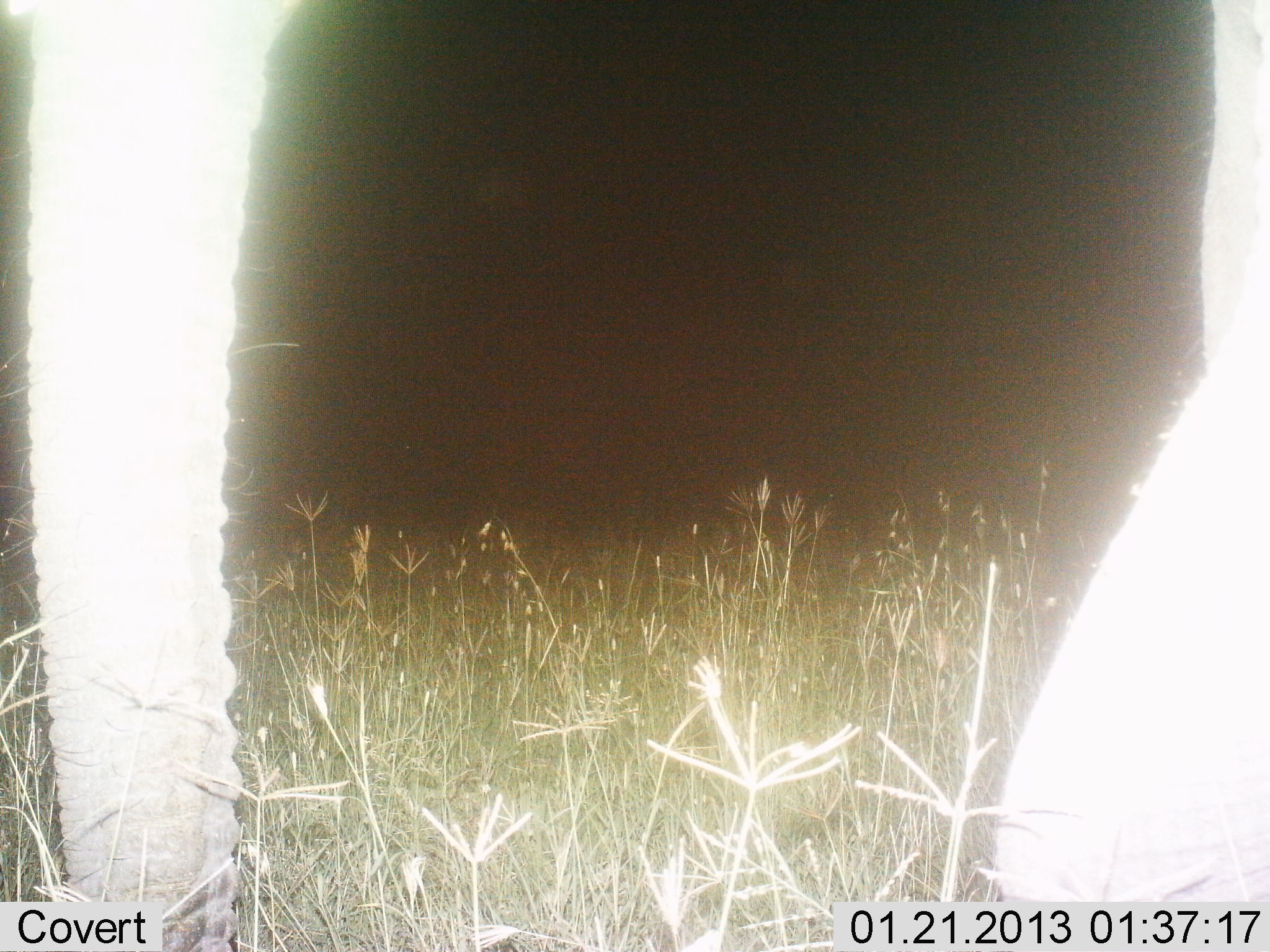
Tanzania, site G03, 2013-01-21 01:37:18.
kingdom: Animalia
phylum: Chordata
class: Mammalia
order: Proboscidea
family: Elephantidae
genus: Loxodonta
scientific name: Loxodonta africana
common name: african bush elephant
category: elephant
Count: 1.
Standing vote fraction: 78%.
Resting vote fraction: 0%.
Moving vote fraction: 22%.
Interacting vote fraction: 4%.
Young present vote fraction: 0%.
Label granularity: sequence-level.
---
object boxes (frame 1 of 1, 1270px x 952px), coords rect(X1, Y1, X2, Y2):
animal: rect(0, 1, 1265, 951)